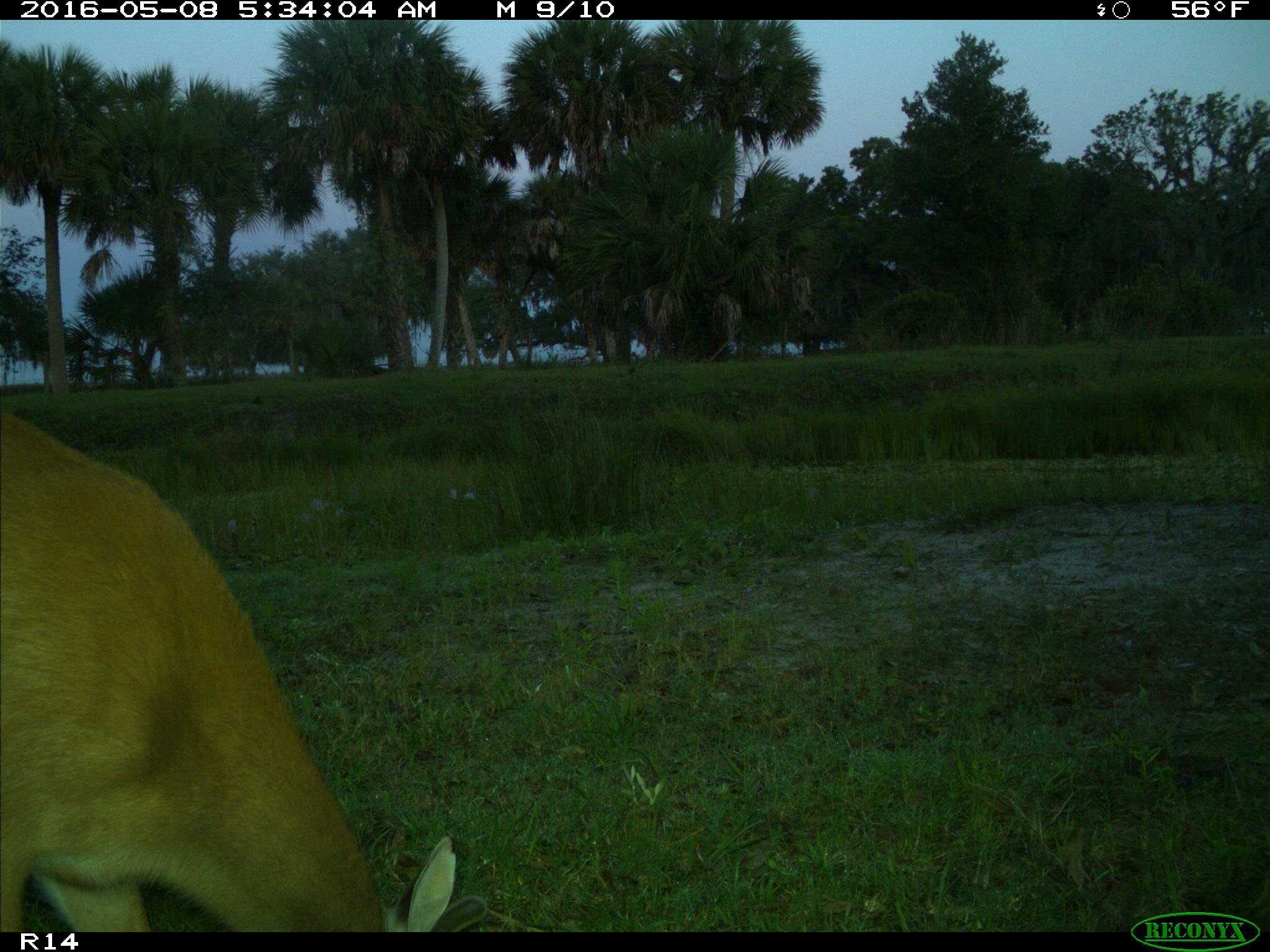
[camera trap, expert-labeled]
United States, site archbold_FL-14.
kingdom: Animalia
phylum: Chordata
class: Mammalia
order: Artiodactyla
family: Cervidae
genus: Odocoileus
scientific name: Odocoileus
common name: deer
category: unidentified deer